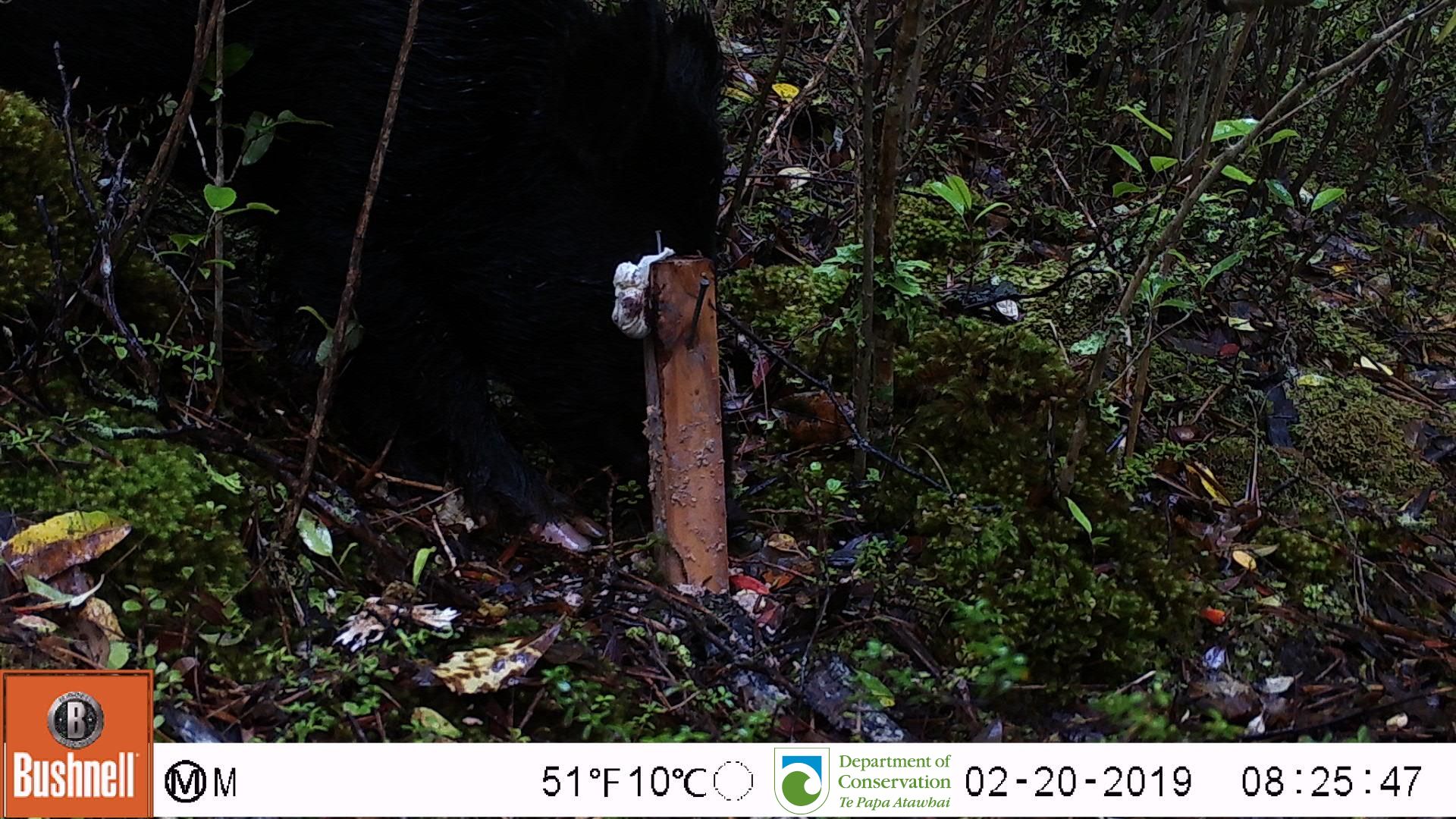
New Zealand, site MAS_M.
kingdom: Animalia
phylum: Chordata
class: Mammalia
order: Artiodactyla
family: Suidae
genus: Sus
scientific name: Sus scrofa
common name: pig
Pig (Sus scrofa).